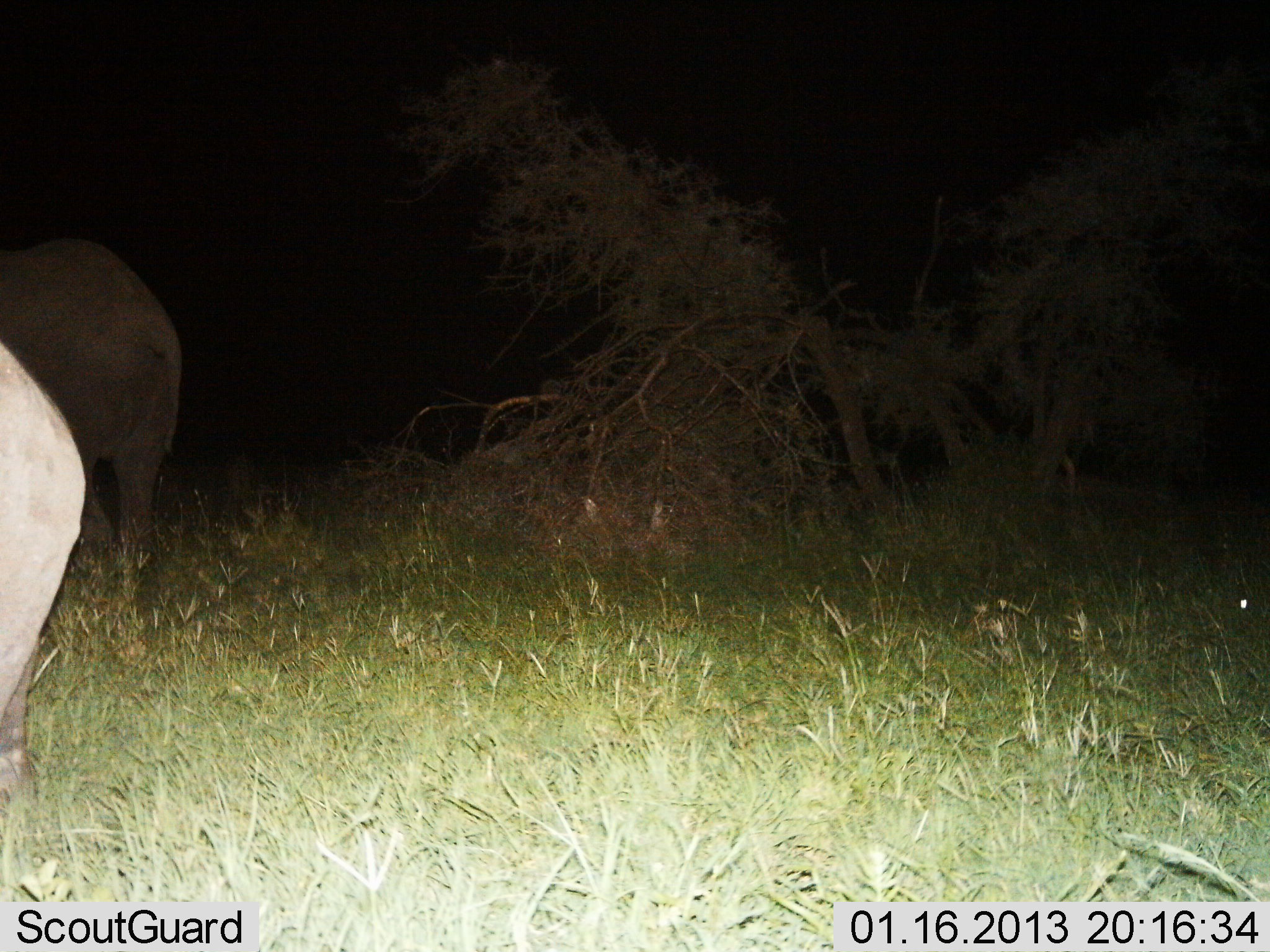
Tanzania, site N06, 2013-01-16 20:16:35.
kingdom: Animalia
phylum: Chordata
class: Mammalia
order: Proboscidea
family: Elephantidae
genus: Loxodonta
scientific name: Loxodonta africana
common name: african bush elephant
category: elephant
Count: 2.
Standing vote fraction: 64%.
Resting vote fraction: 0%.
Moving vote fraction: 21%.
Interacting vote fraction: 0%.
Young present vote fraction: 0%.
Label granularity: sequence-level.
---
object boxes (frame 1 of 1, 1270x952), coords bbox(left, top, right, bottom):
animal: bbox(0, 238, 182, 612); bbox(0, 339, 86, 849)